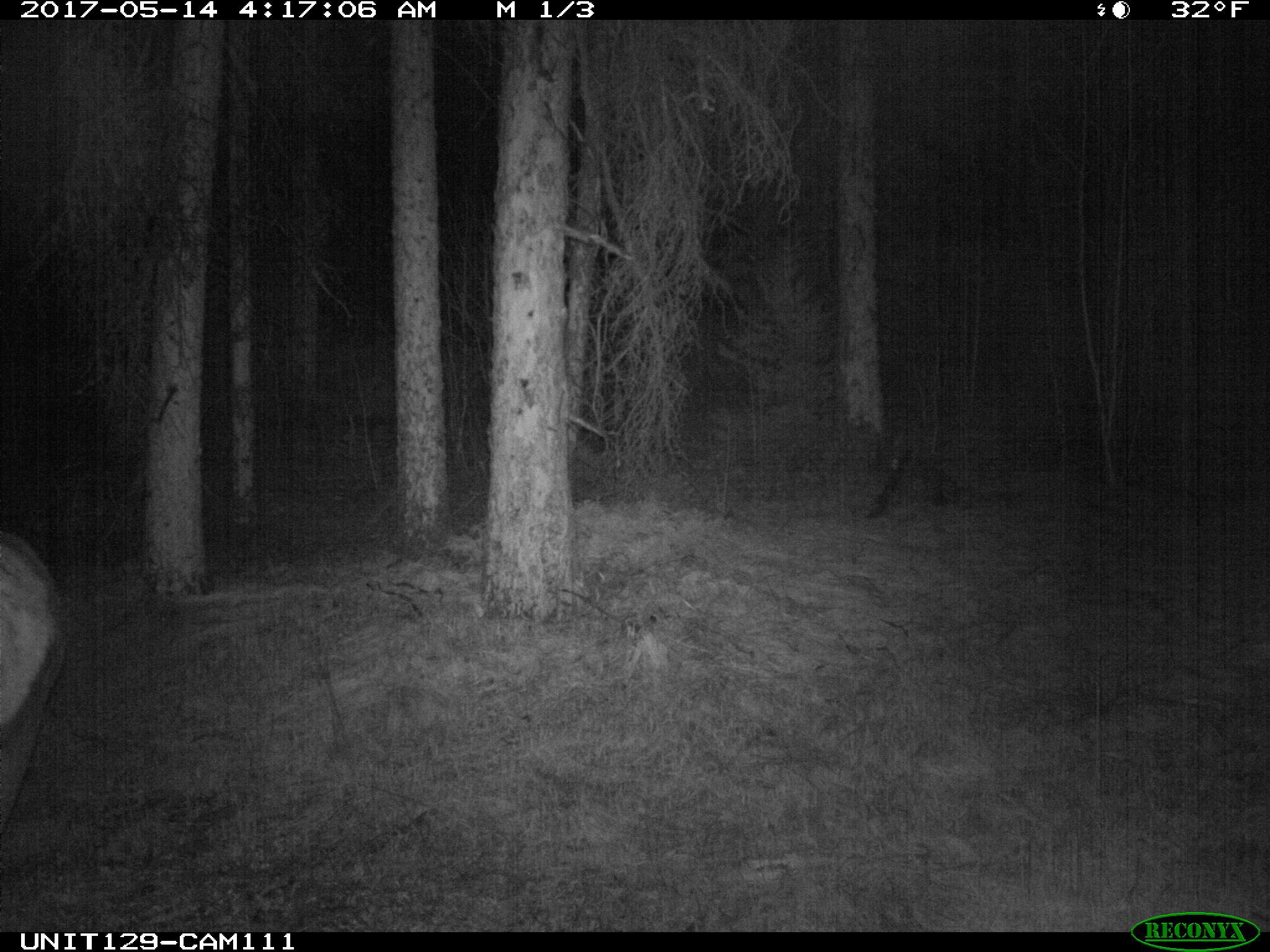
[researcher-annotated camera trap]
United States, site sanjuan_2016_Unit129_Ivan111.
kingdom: Animalia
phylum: Chordata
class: Mammalia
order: Artiodactyla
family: Cervidae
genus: Cervus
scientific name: Cervus elaphus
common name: red deer